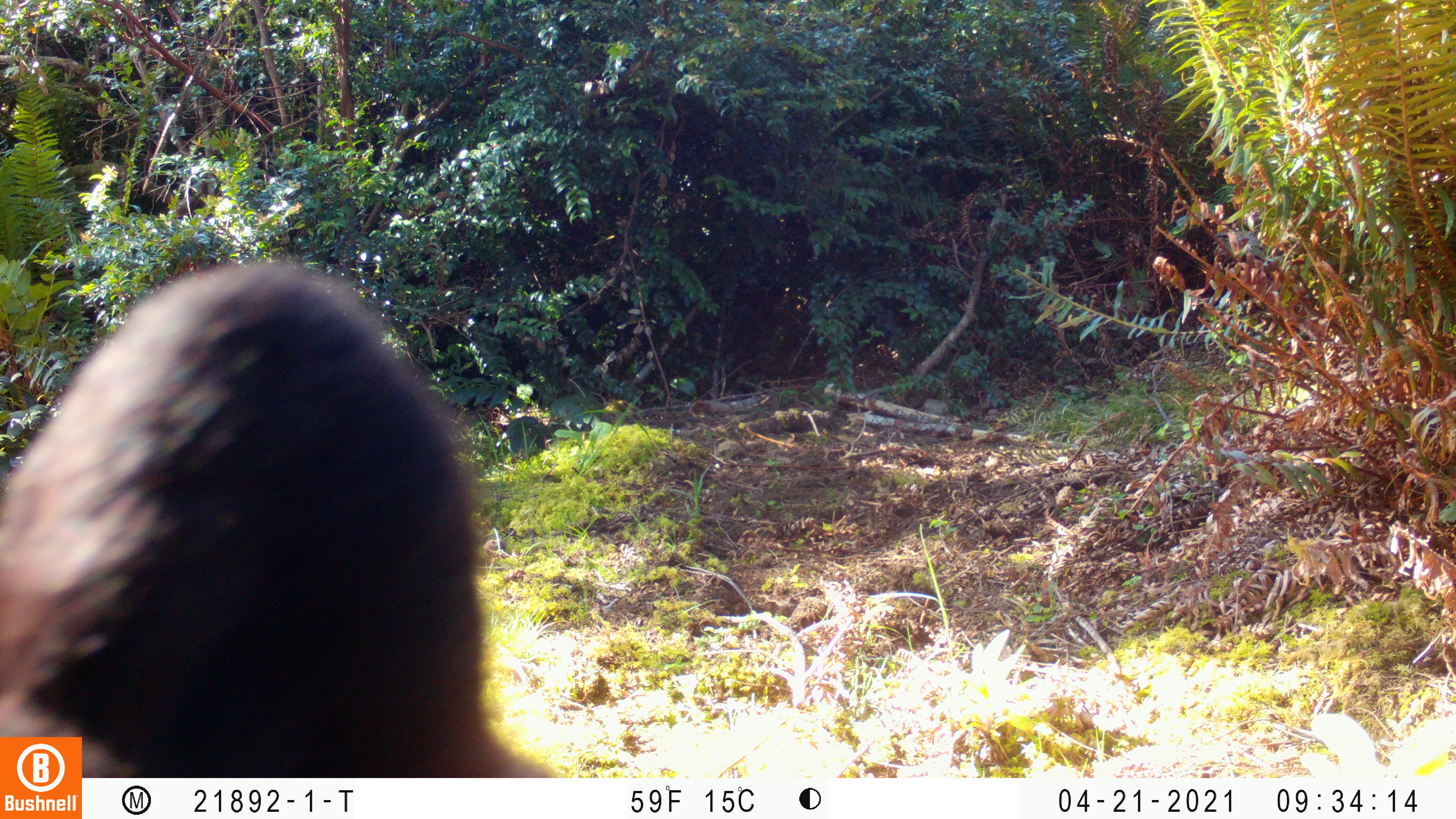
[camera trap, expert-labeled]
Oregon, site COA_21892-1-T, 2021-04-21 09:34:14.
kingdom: Animalia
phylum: Chordata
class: Mammalia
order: Carnivora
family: Ursidae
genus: Ursus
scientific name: Ursus americanus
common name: american black bear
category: black bear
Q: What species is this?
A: Black bear (american black bear) (Ursus americanus).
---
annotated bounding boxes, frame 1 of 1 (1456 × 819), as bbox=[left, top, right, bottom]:
black bear: bbox=[0, 244, 545, 735]